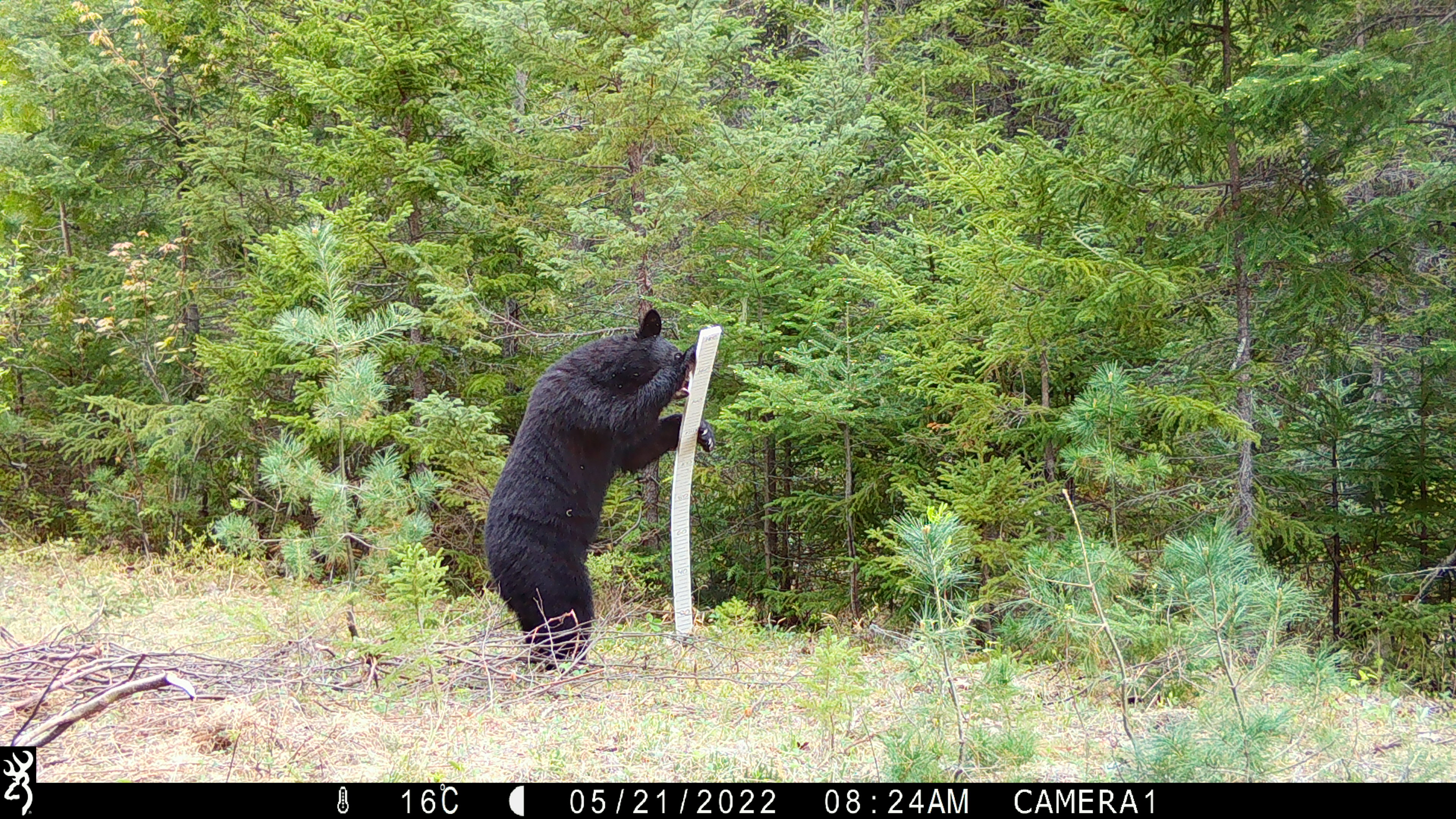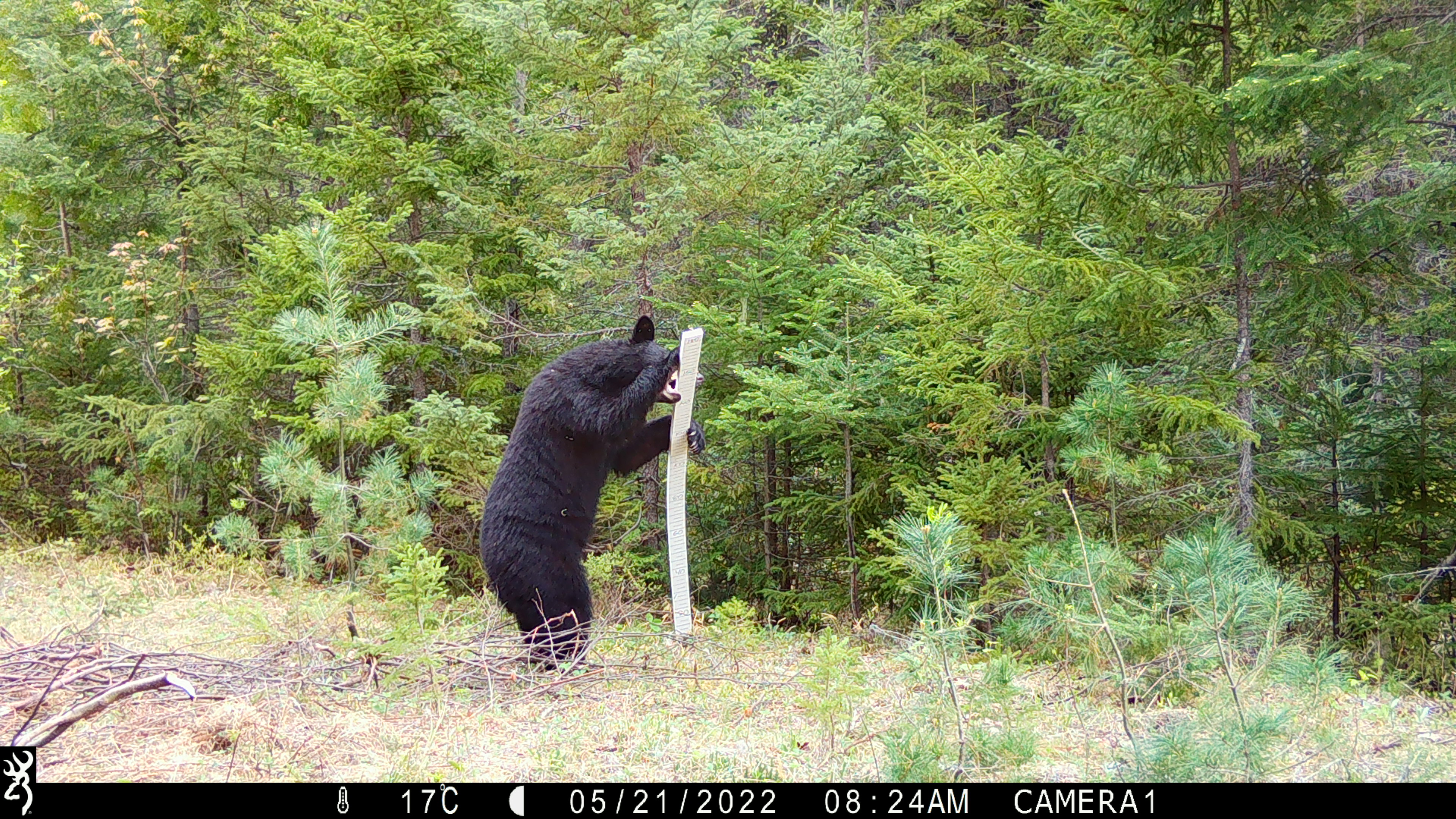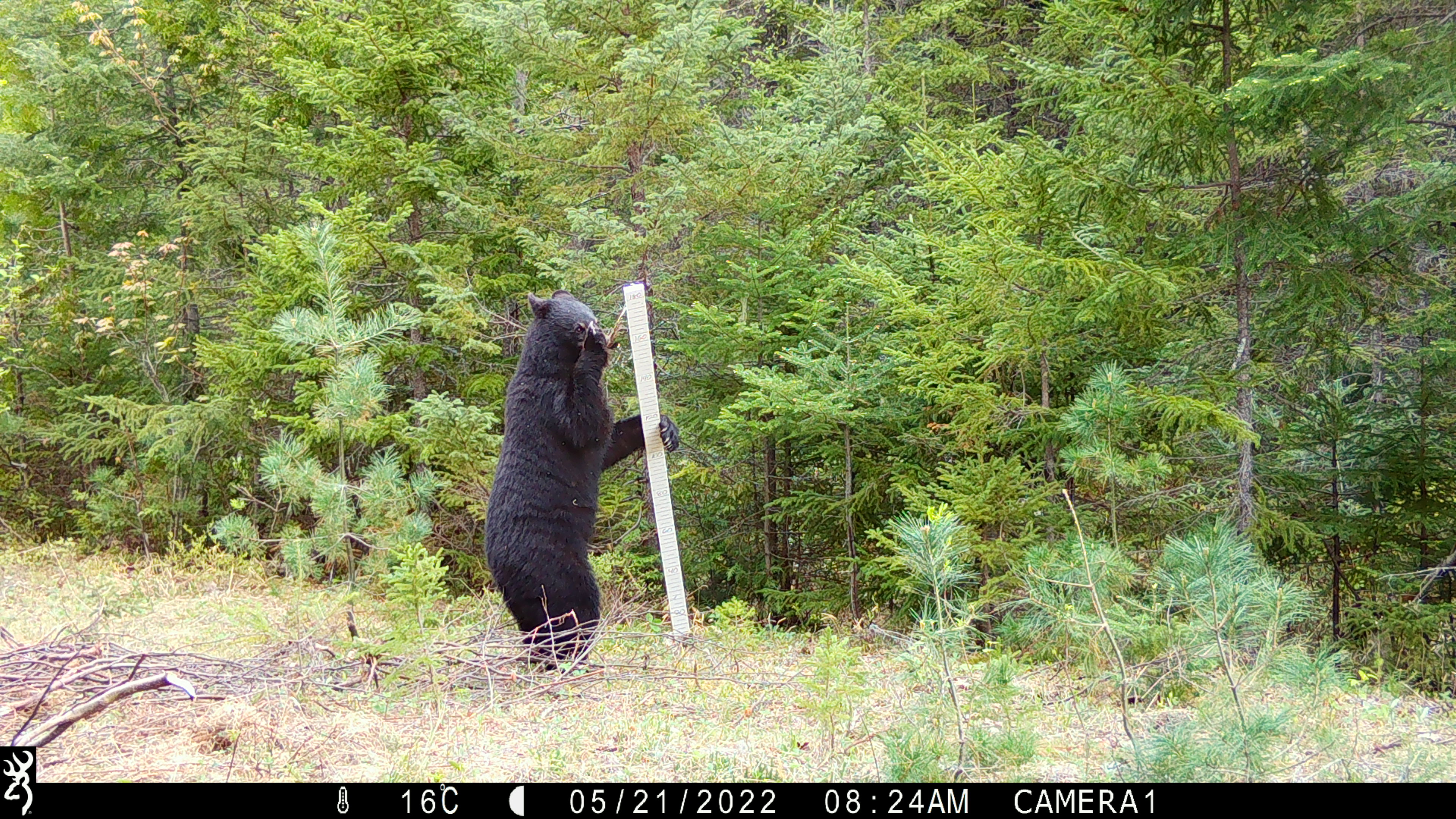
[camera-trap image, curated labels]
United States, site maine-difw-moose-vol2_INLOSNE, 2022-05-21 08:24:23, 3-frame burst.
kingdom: Animalia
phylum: Chordata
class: Mammalia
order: Carnivora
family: Ursidae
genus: Ursus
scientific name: Ursus americanus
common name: black bear